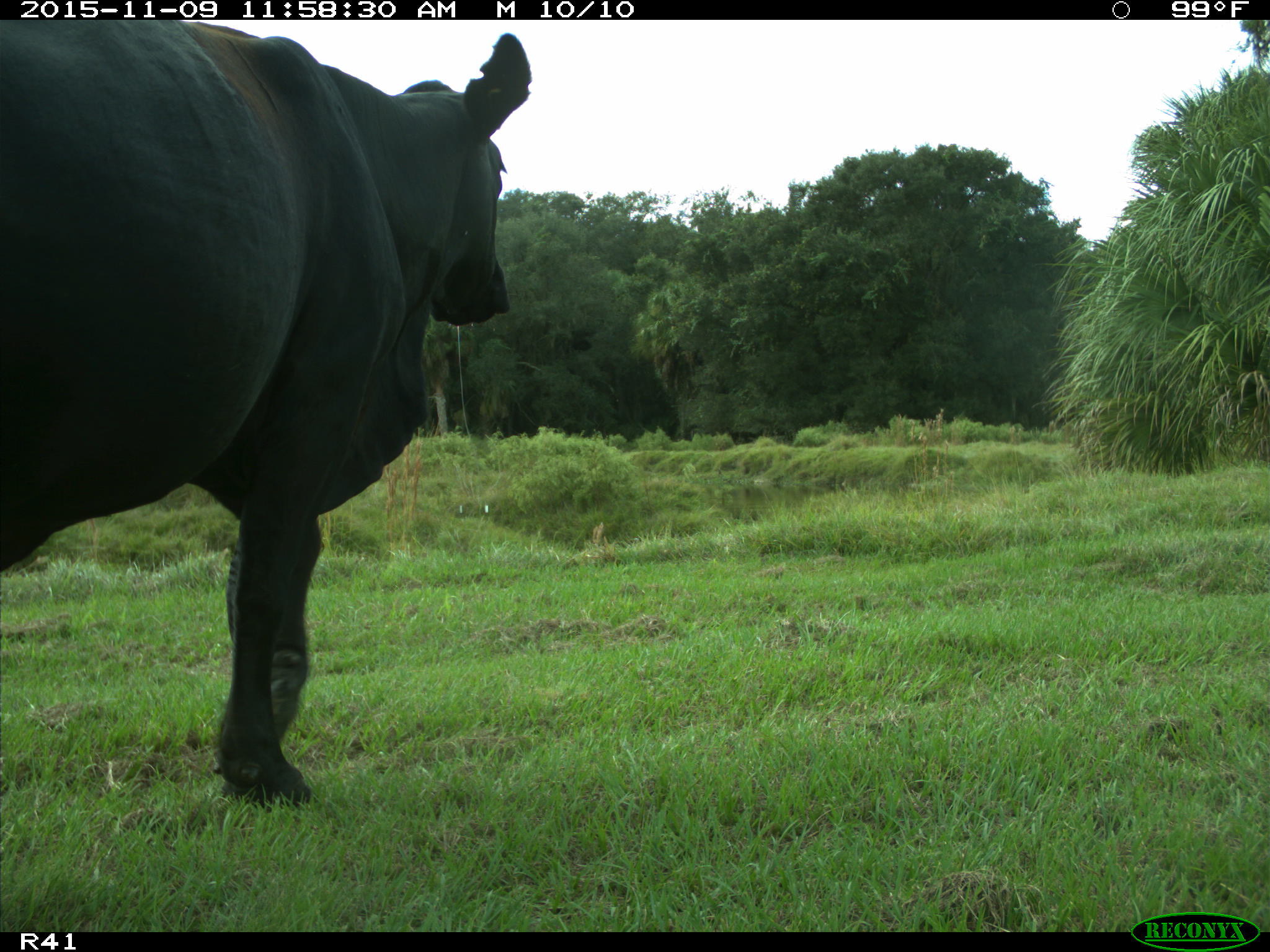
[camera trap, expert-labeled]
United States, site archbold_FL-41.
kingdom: Animalia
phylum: Chordata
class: Mammalia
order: Artiodactyla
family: Bovidae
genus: Bos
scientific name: Bos taurus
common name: domestic cow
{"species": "Bos taurus (domestic cow)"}